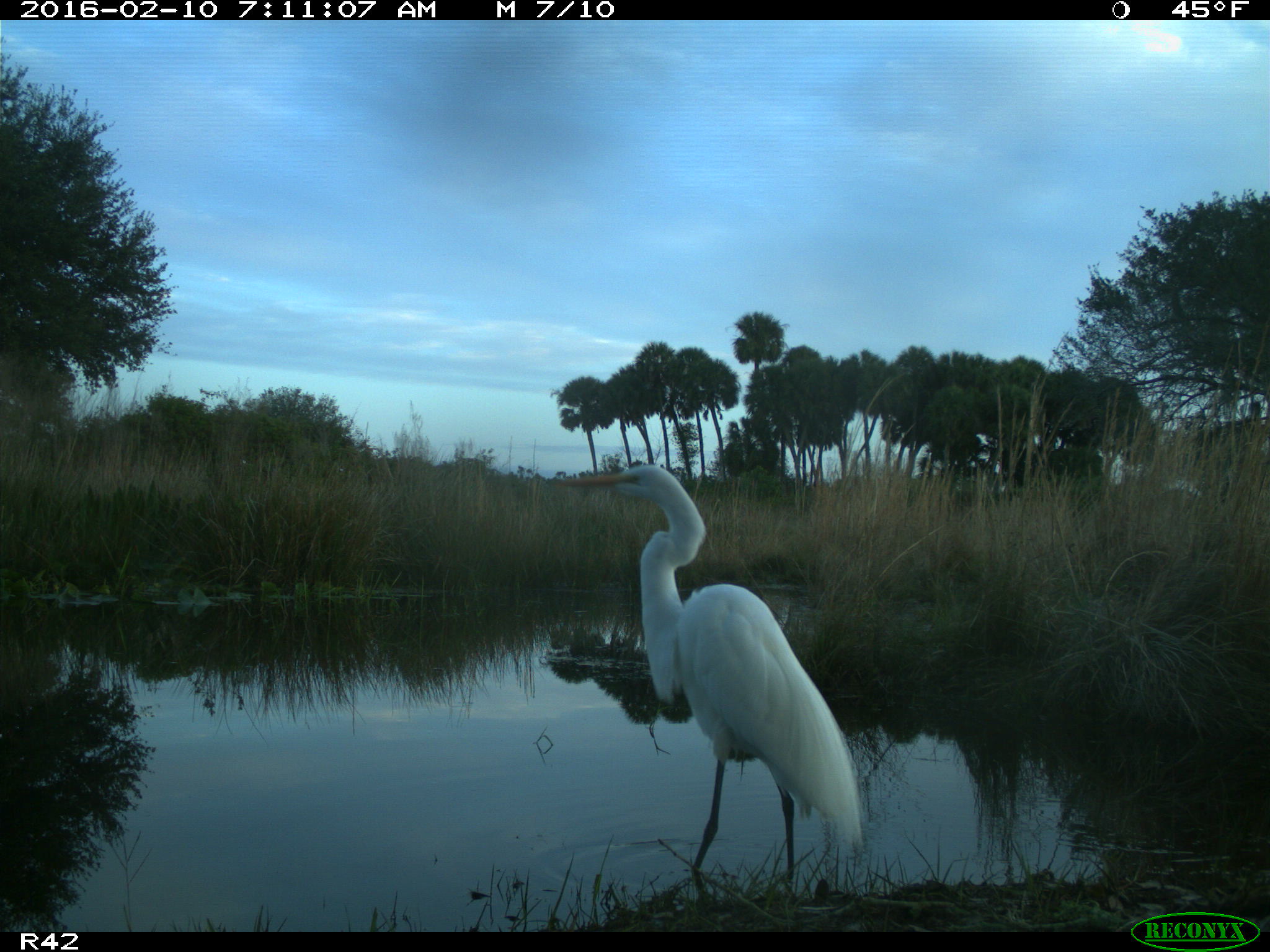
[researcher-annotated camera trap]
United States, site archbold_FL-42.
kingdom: Animalia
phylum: Chordata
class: Aves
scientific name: Aves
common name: birds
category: unidentified bird